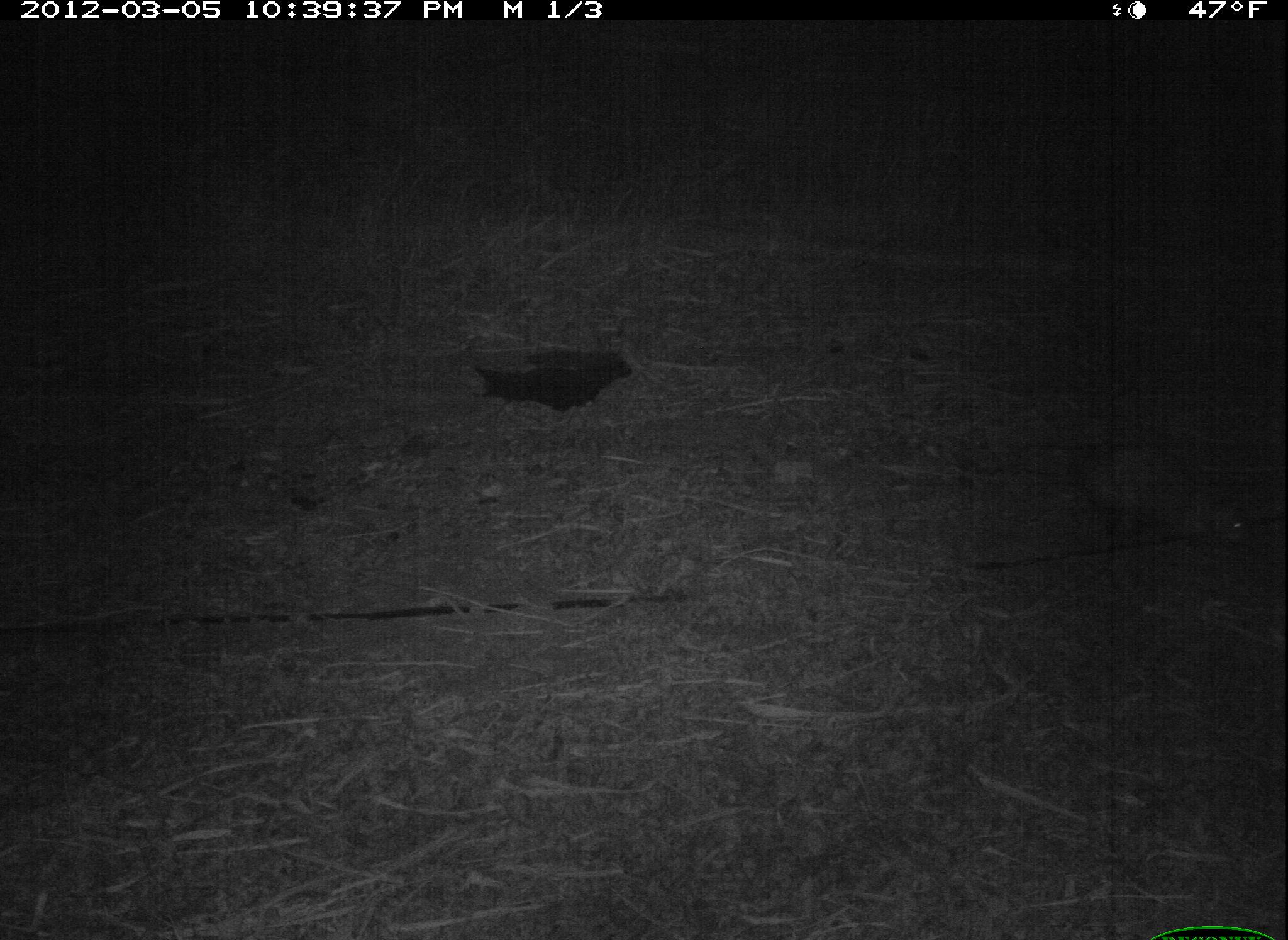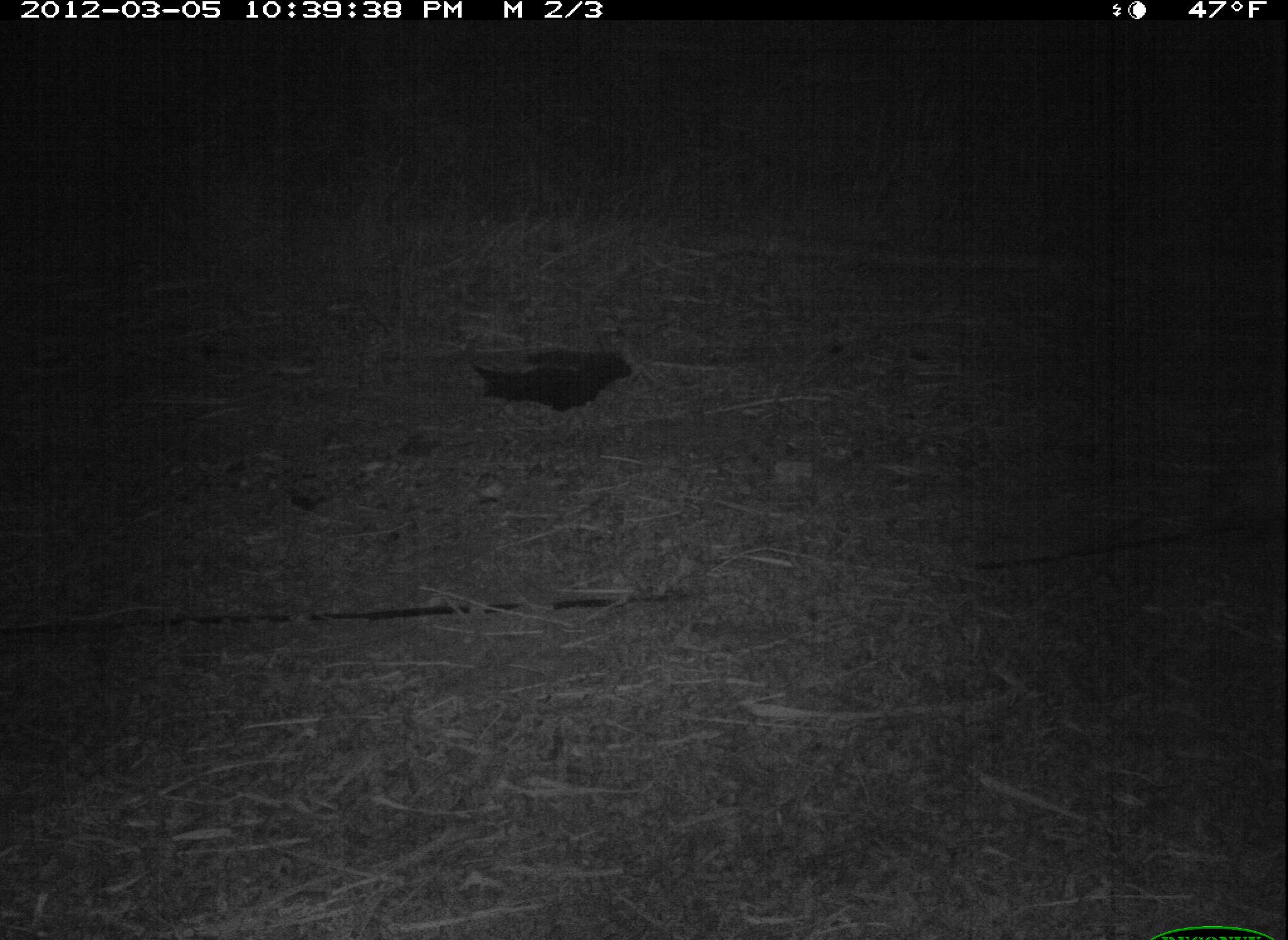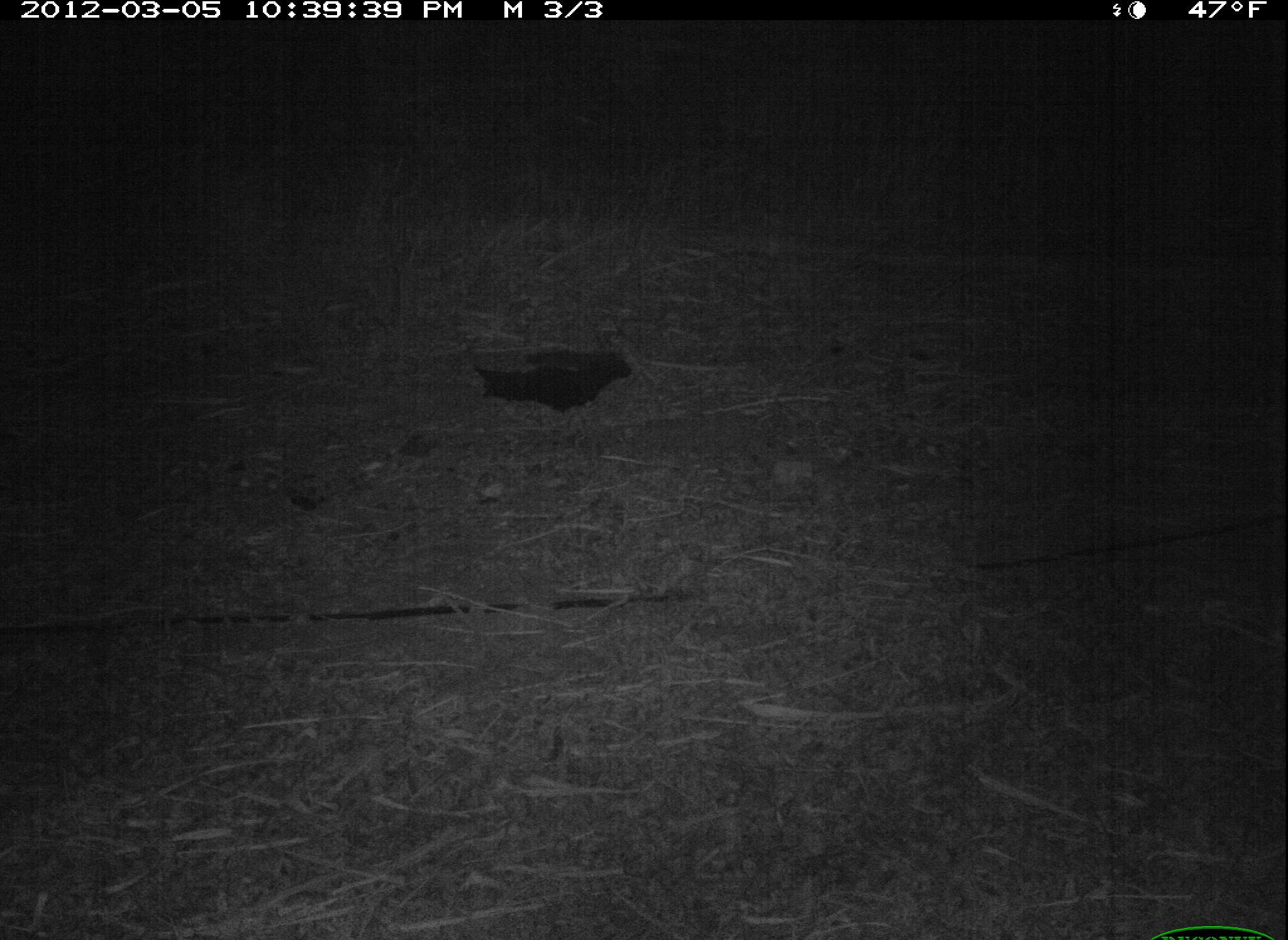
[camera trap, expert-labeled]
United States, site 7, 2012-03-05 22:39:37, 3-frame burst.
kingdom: Animalia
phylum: Chordata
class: Mammalia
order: Didelphimorphia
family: Didelphidae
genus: Didelphis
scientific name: Didelphis virginiana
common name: virginia opossum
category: opossum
Opossum (virginia opossum) (Didelphis virginiana).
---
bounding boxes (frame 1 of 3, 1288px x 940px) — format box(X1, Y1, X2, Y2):
opossum: box(1033, 426, 1264, 569)